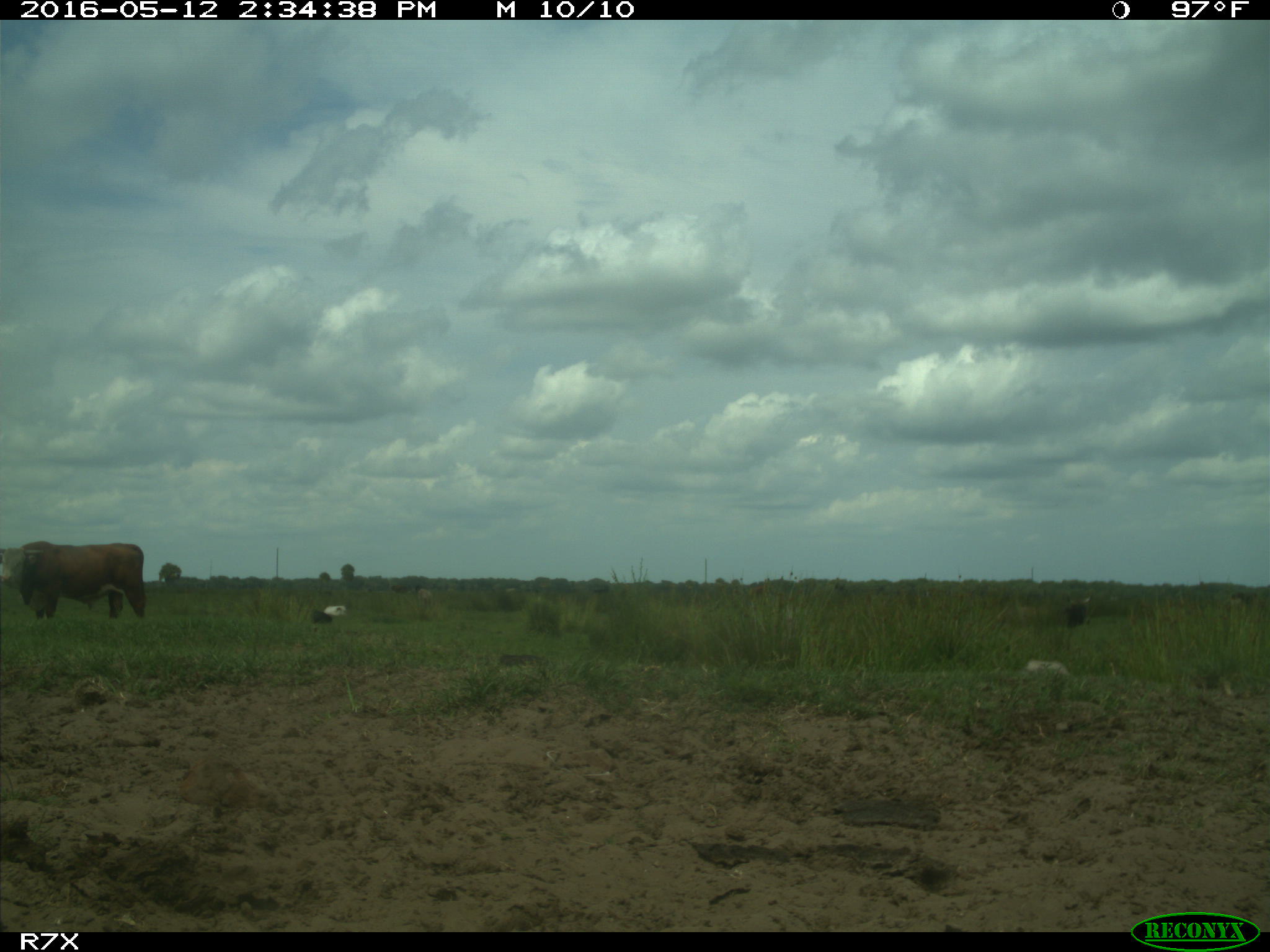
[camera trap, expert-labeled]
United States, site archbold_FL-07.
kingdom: Animalia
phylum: Chordata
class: Mammalia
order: Artiodactyla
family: Bovidae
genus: Bos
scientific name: Bos taurus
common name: domestic cow